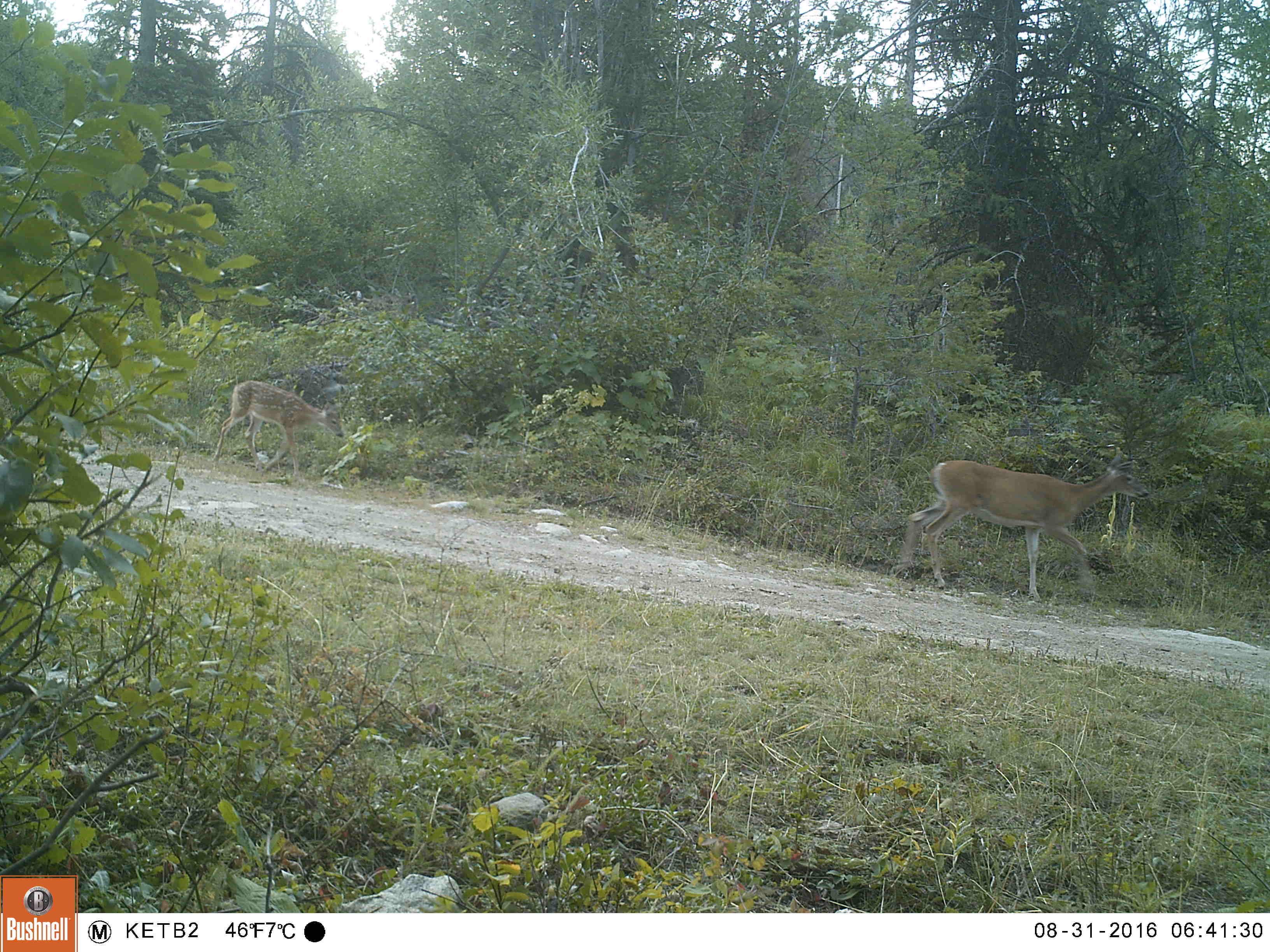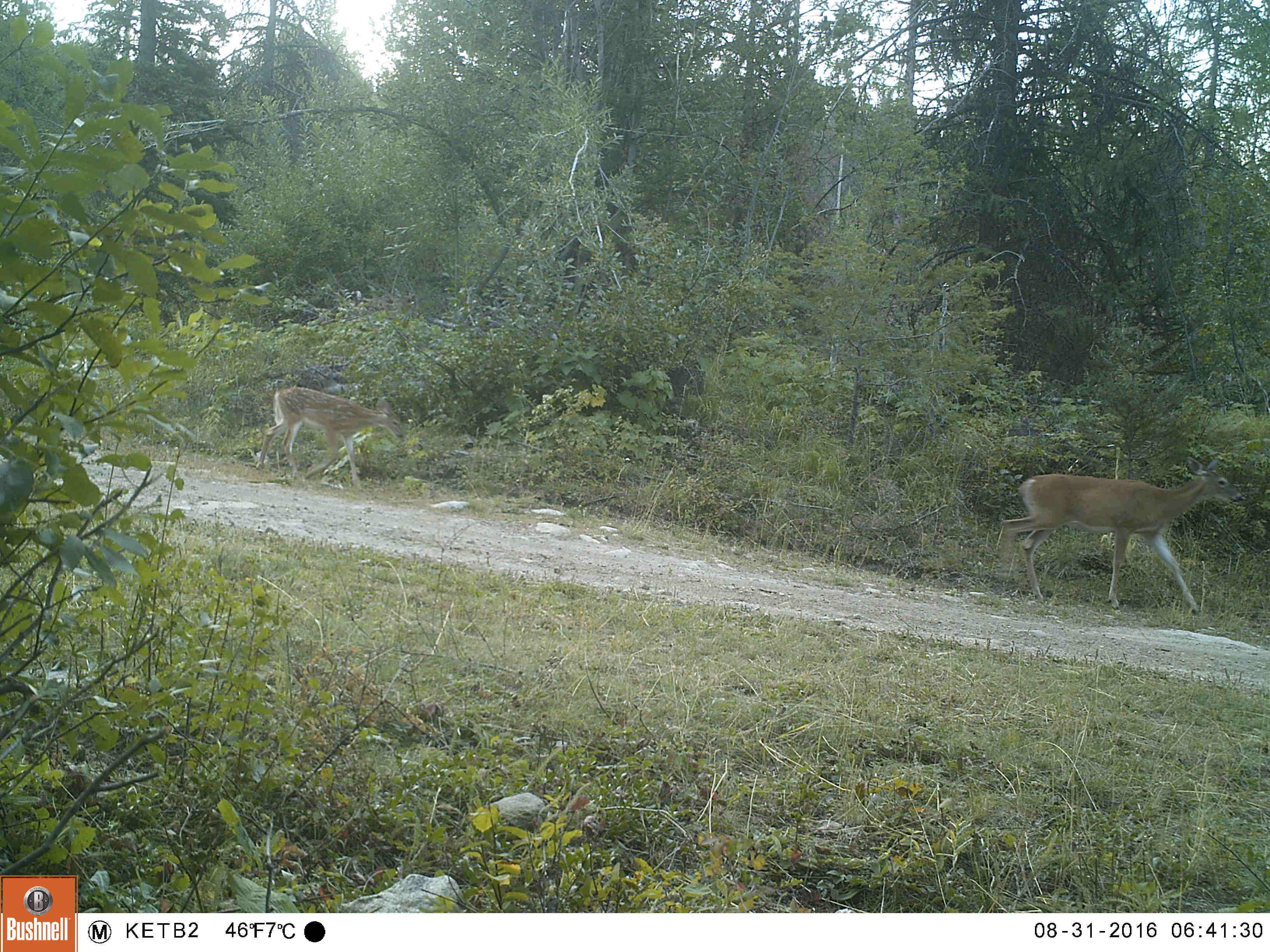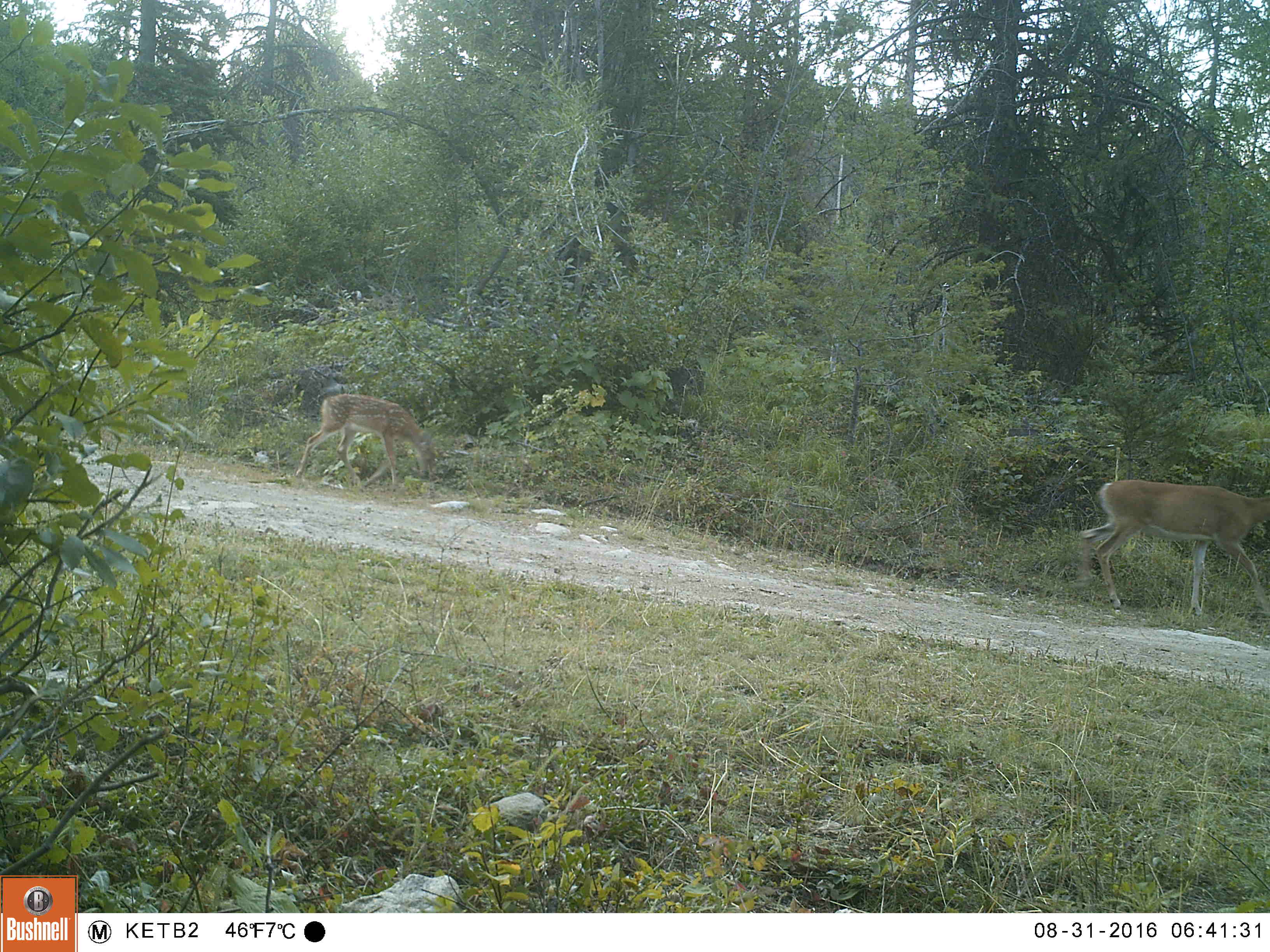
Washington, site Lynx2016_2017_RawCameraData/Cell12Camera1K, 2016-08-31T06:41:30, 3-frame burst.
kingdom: Animalia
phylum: Chordata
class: Mammalia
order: Artiodactyla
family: Cervidae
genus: Odocoileus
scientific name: Odocoileus virginianus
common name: white-tailed deer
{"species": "Odocoileus virginianus (white-tailed deer)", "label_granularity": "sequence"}